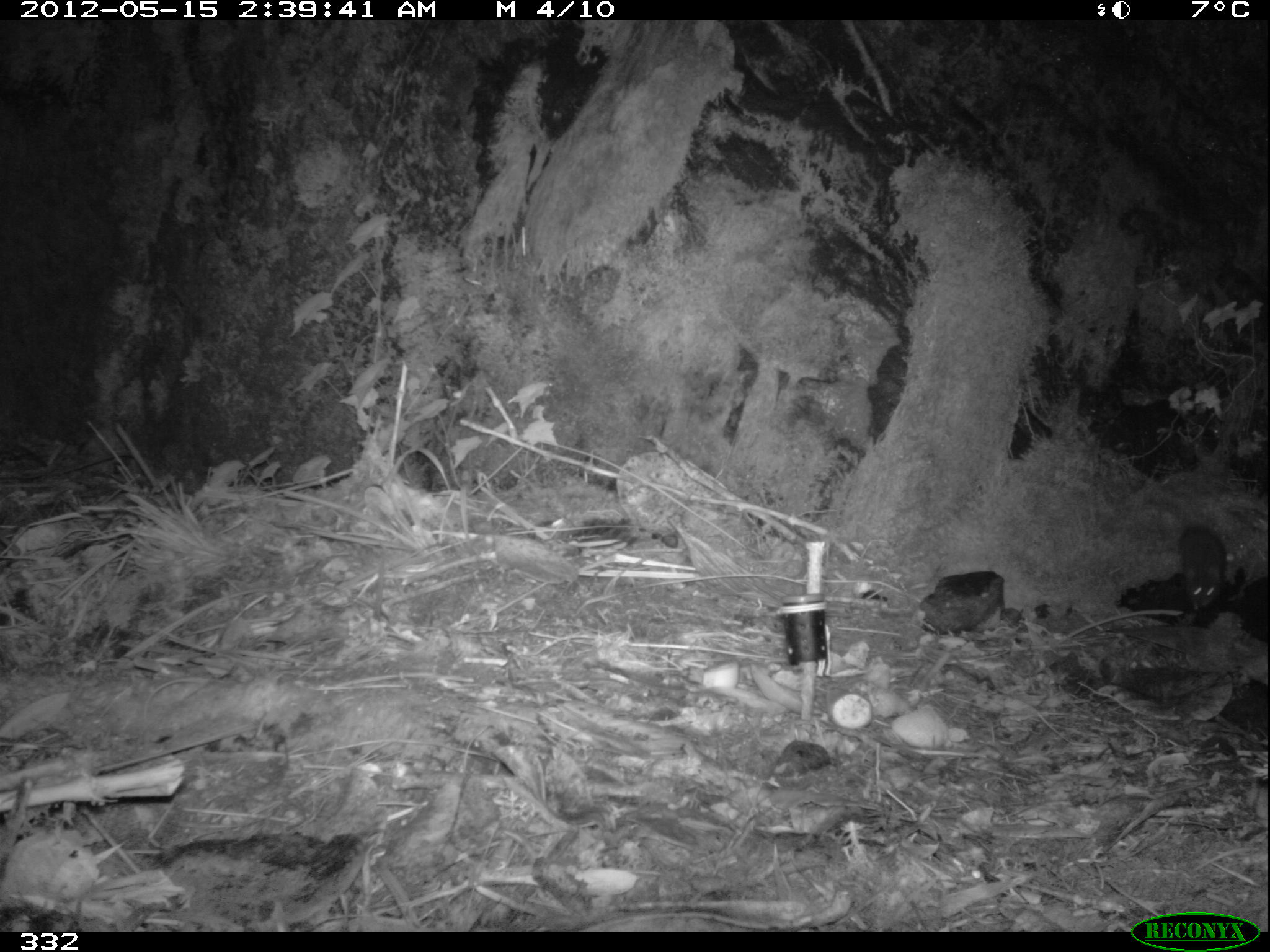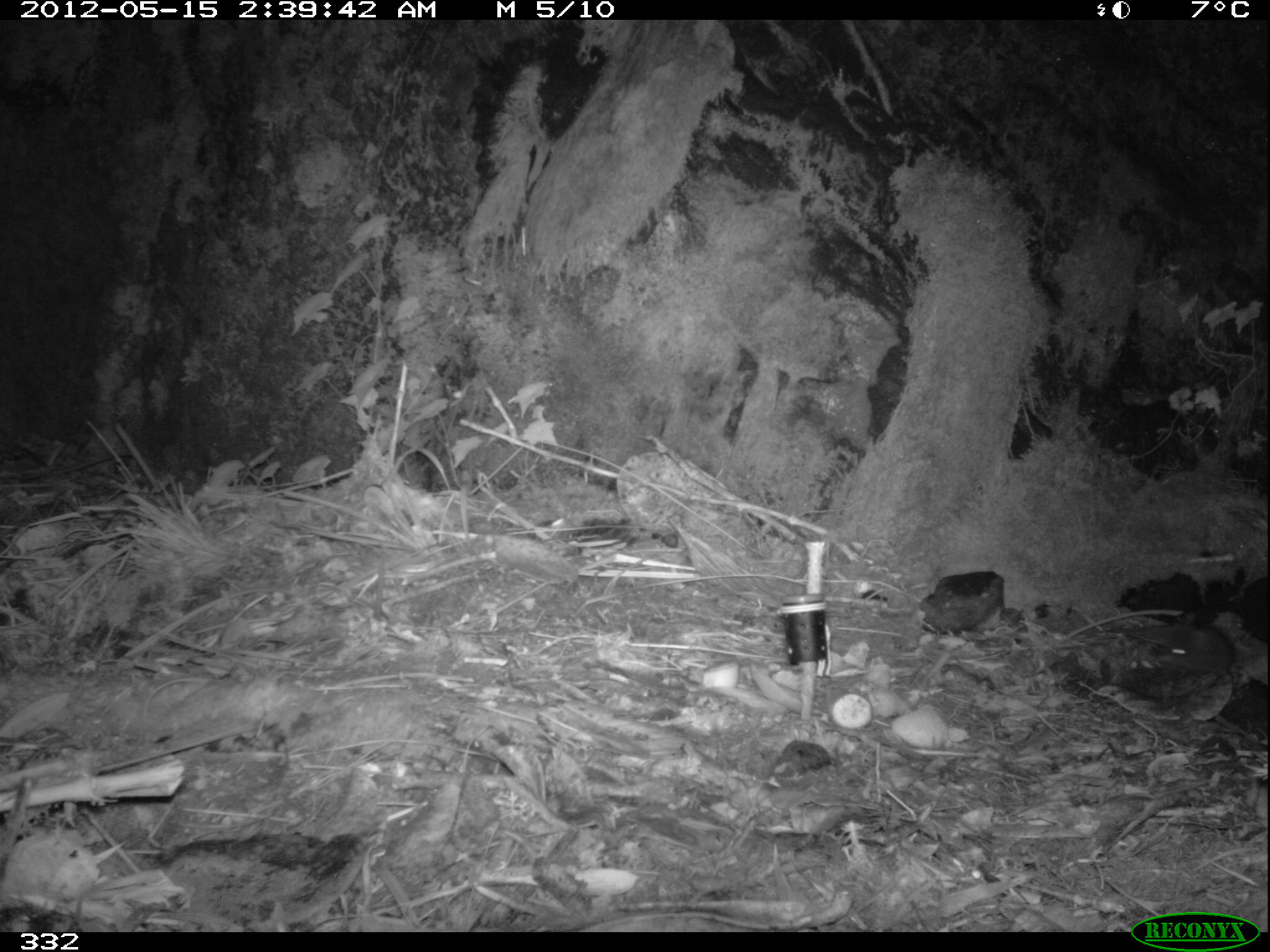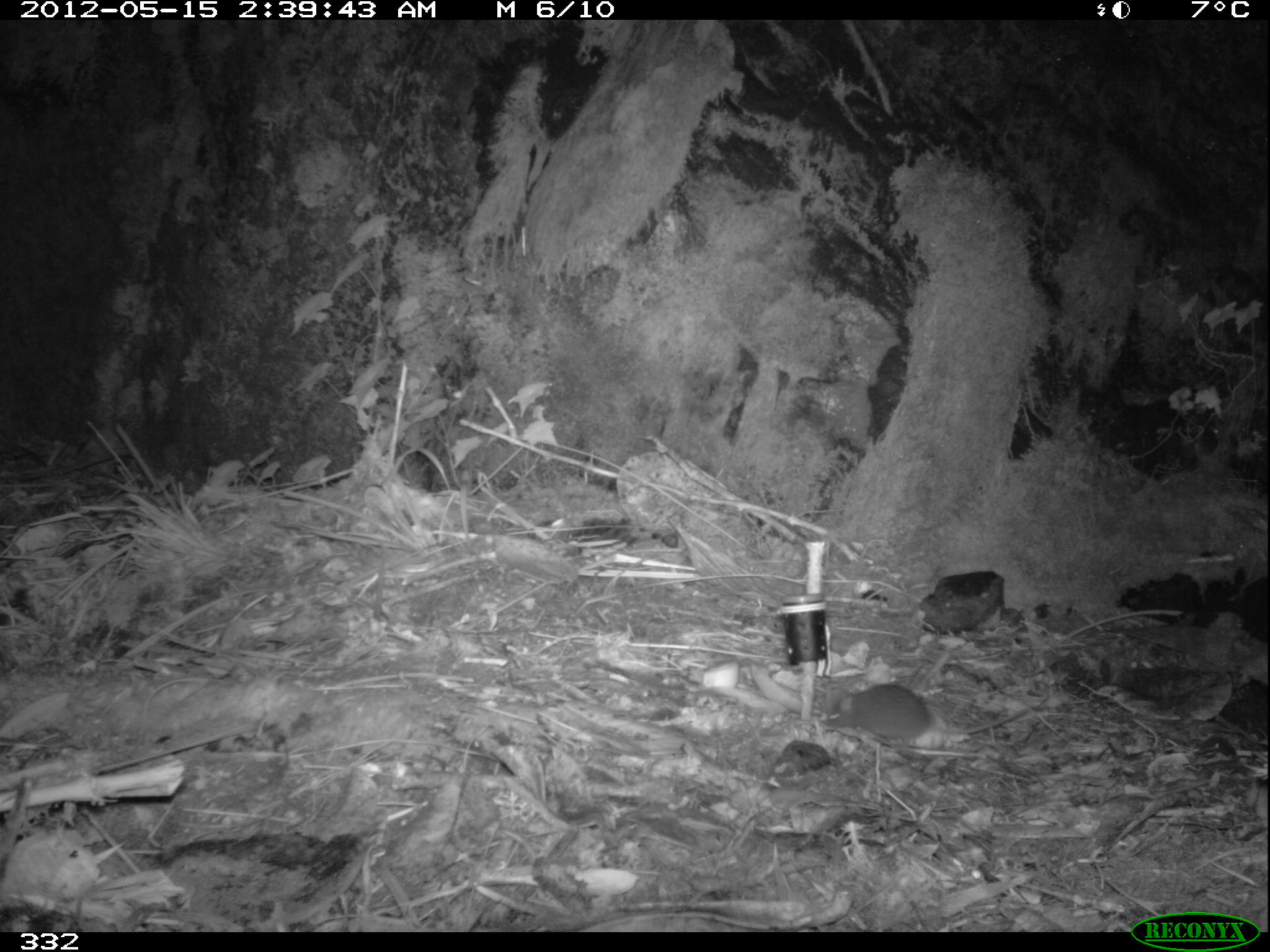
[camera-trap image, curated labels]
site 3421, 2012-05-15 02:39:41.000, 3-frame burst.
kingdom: Animalia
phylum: Chordata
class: Mammalia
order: Rodentia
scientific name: Rodentia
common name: rodents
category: unknown rodent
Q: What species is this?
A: Unknown rodent (rodents) (Rodentia).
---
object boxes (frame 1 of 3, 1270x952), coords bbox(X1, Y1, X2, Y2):
unknown rodent: bbox(1145, 499, 1226, 610)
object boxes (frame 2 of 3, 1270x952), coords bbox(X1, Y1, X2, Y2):
unknown rodent: bbox(1156, 622, 1234, 678)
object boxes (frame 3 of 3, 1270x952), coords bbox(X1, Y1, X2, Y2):
unknown rodent: bbox(821, 683, 1029, 740)